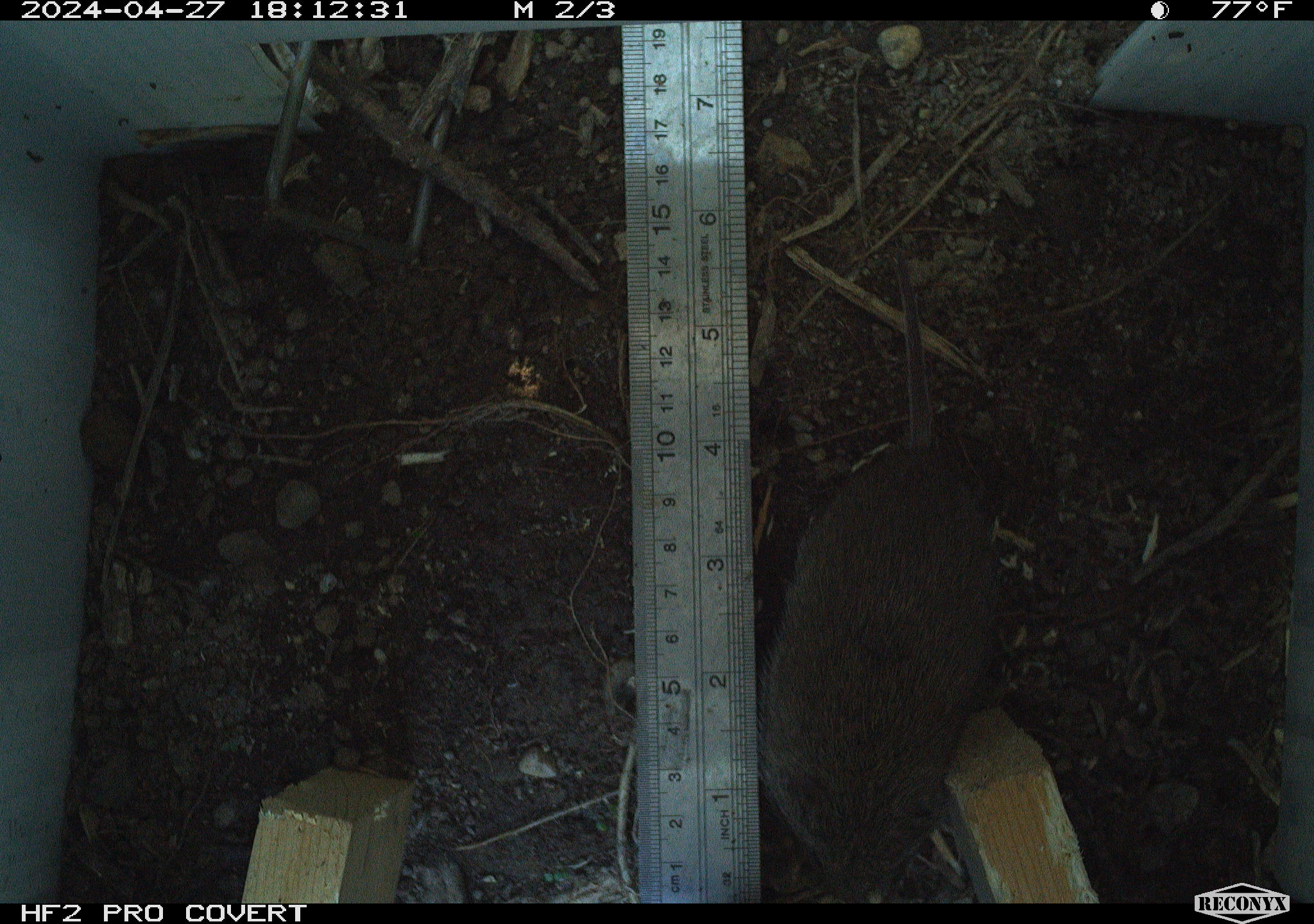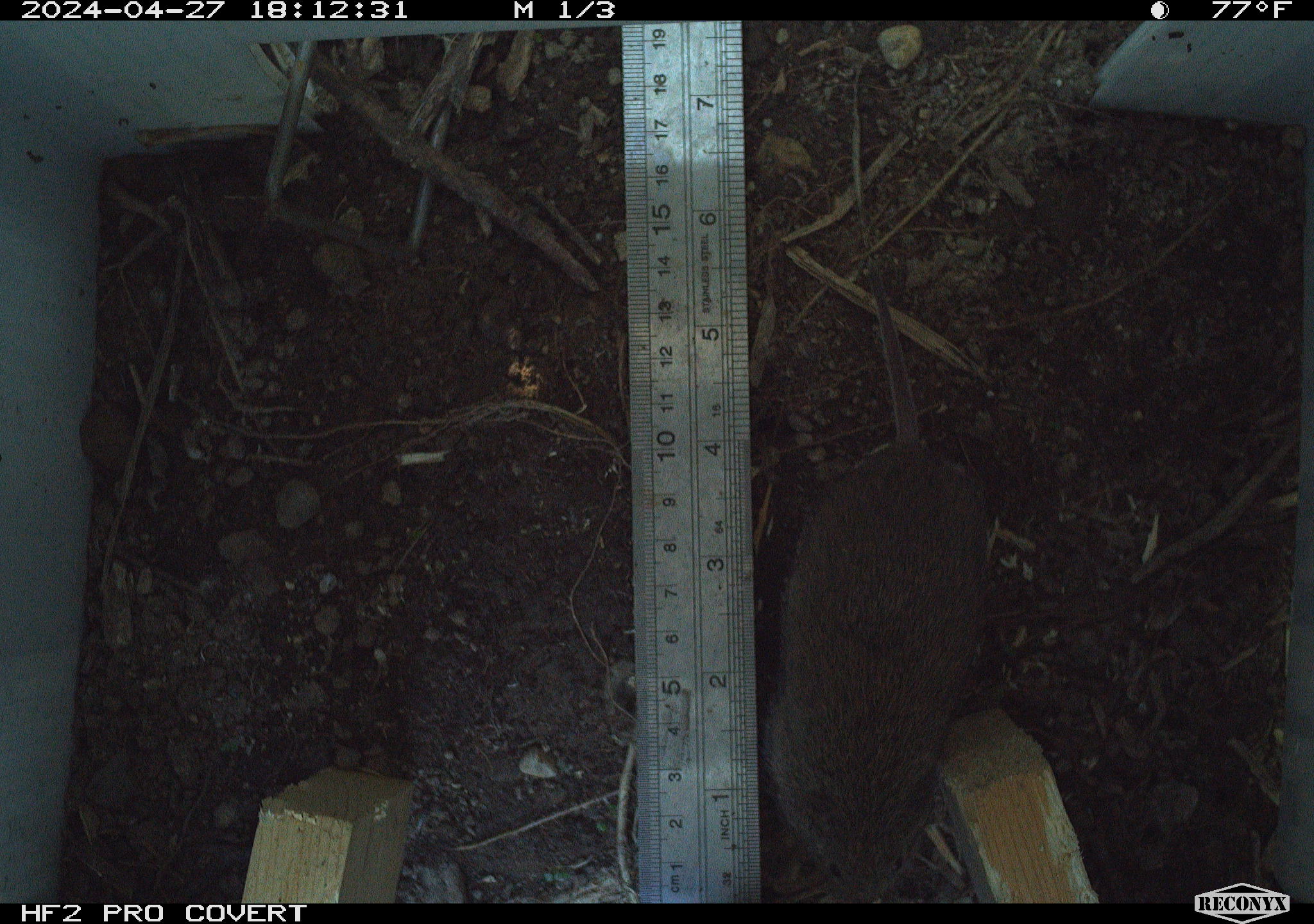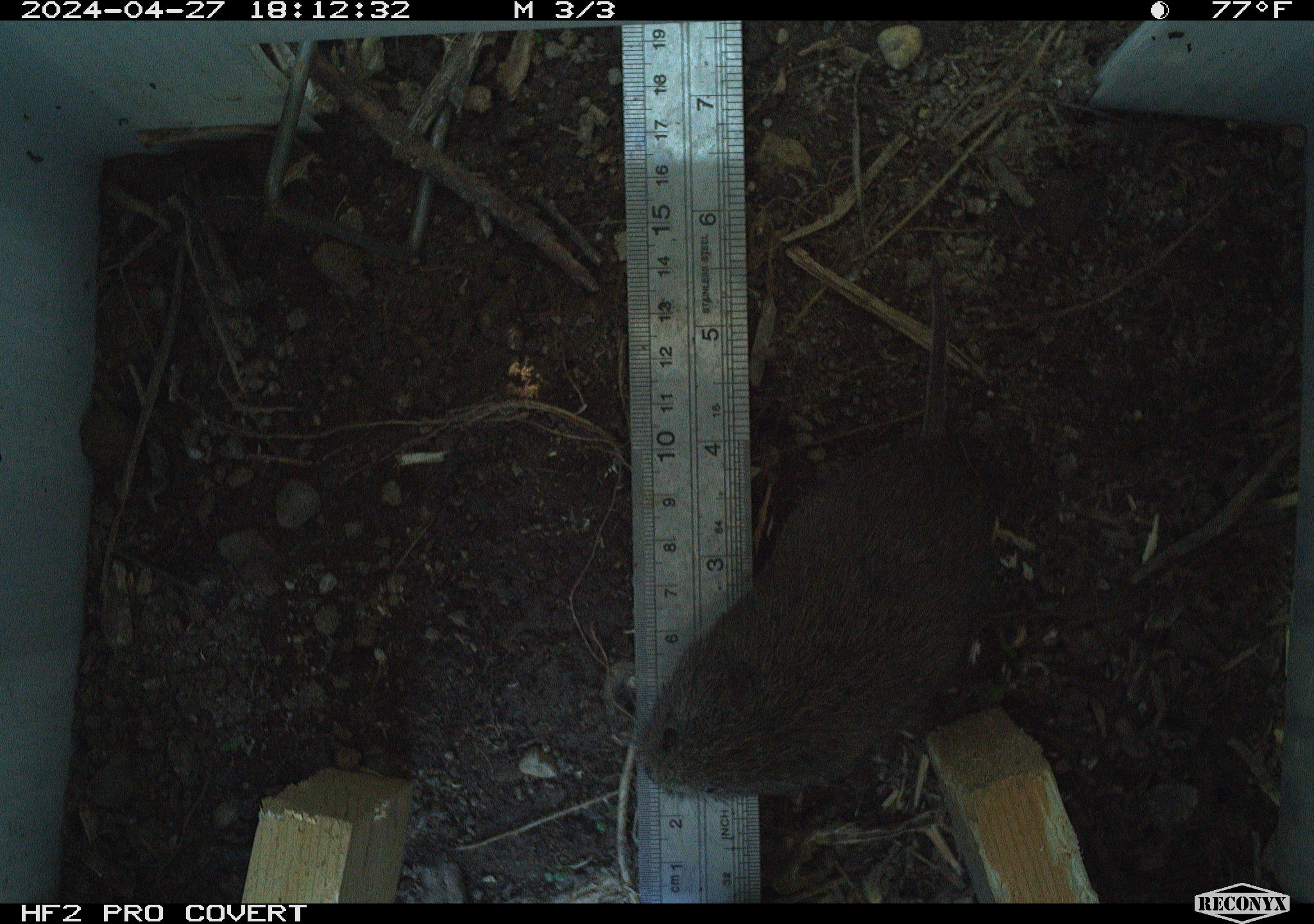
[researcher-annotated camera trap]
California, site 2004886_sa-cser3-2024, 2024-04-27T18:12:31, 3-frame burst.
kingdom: Animalia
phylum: Chordata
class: Mammalia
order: Rodentia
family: Cricetidae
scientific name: Cricetidae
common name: hamsters, voles, lemmings, and allies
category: cricetidae family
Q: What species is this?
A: Cricetidae family (hamsters, voles, lemmings, and allies) (Cricetidae).